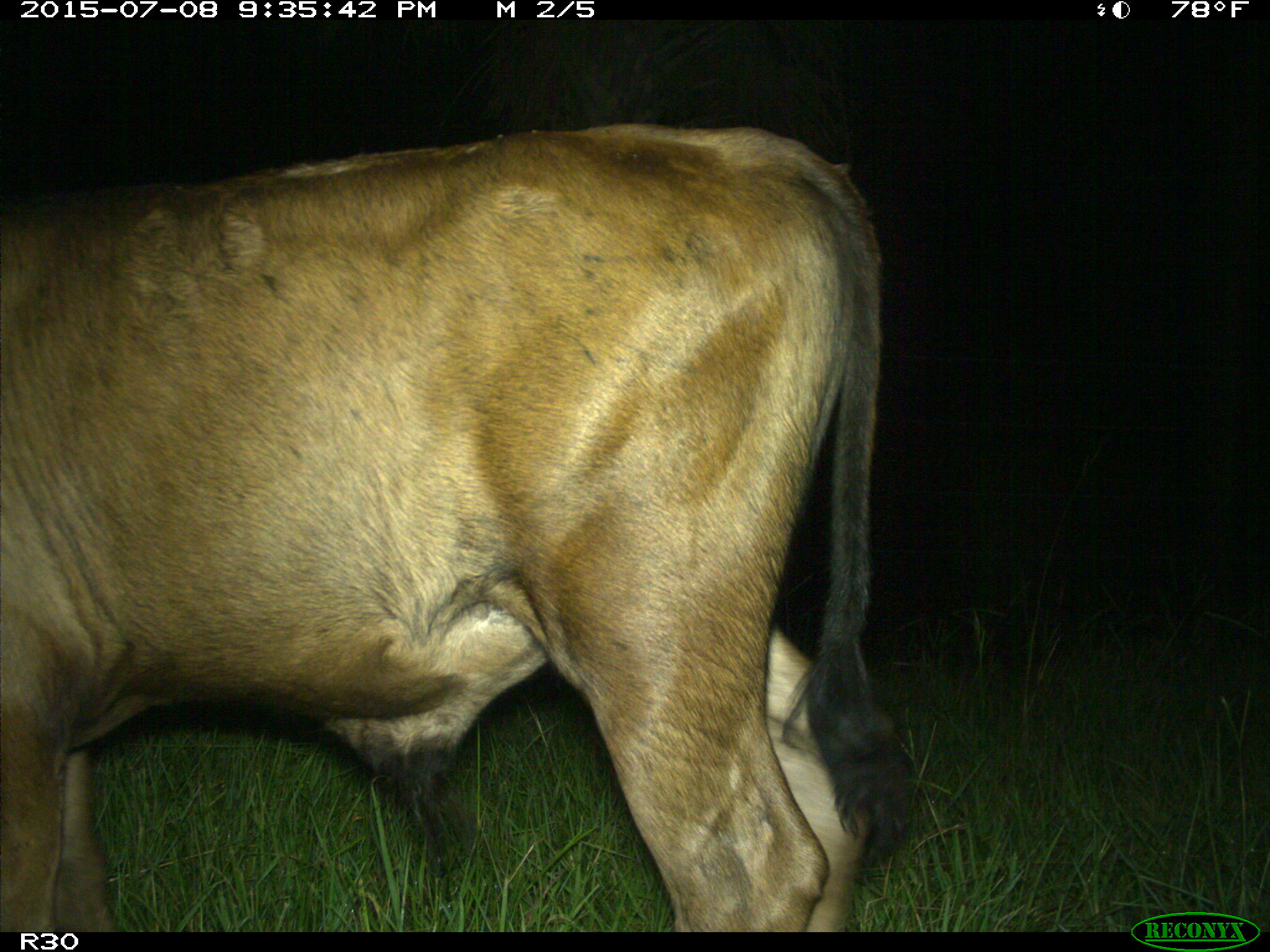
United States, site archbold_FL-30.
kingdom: Animalia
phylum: Chordata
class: Mammalia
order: Artiodactyla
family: Bovidae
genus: Bos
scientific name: Bos taurus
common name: domestic cow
Bos taurus (domestic cow).